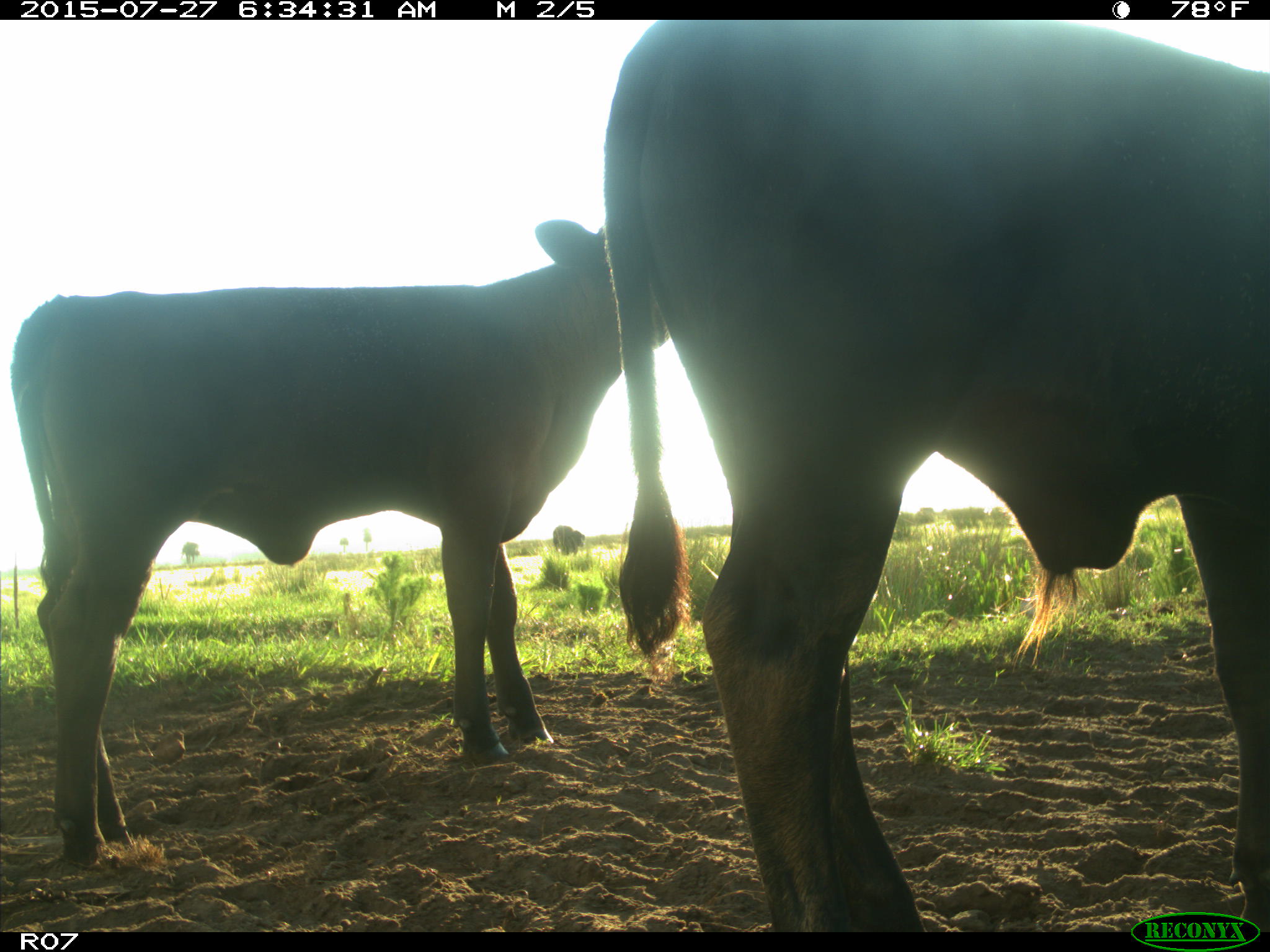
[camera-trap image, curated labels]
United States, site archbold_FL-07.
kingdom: Animalia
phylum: Chordata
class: Mammalia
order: Artiodactyla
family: Bovidae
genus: Bos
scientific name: Bos taurus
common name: domestic cow